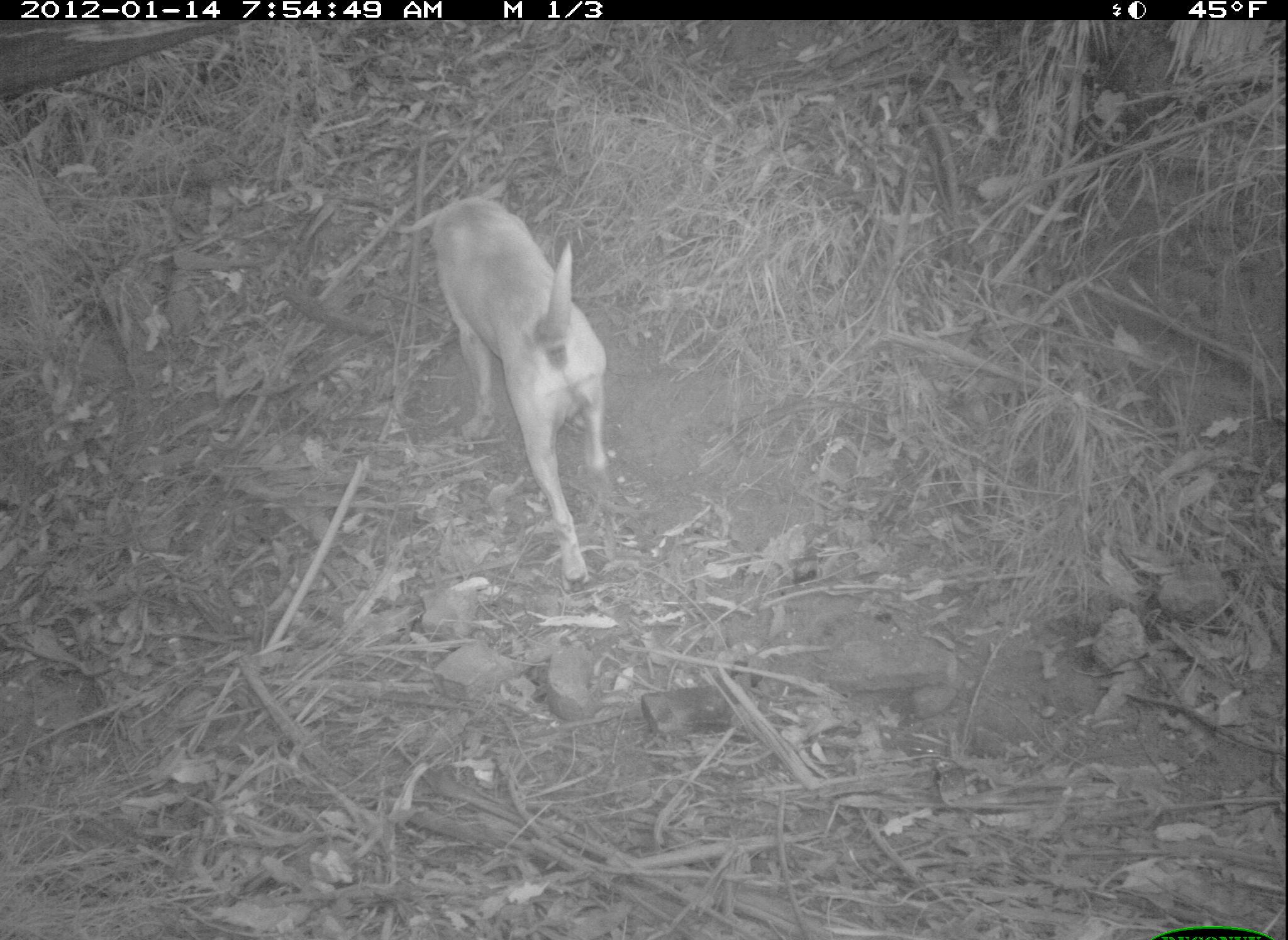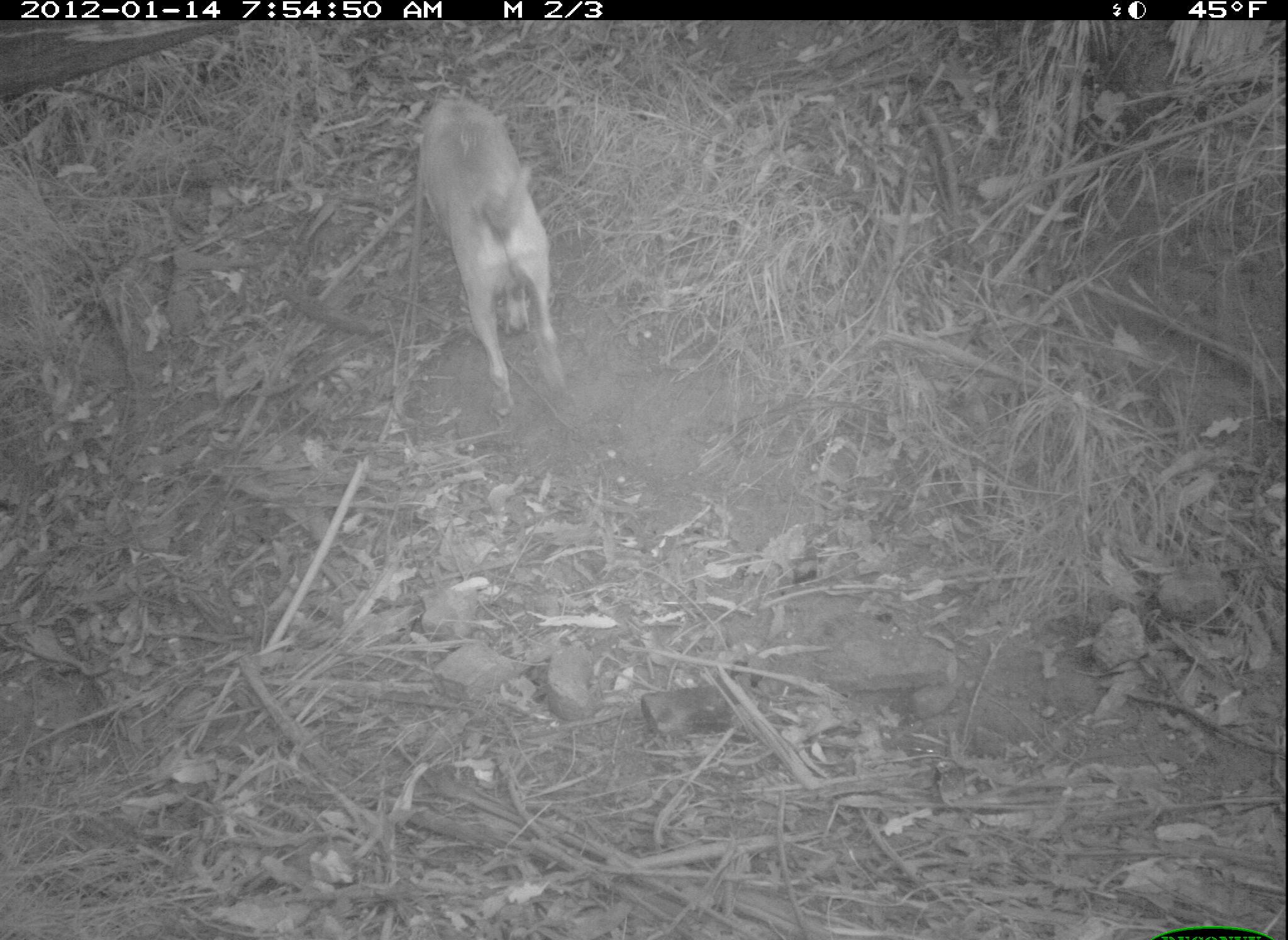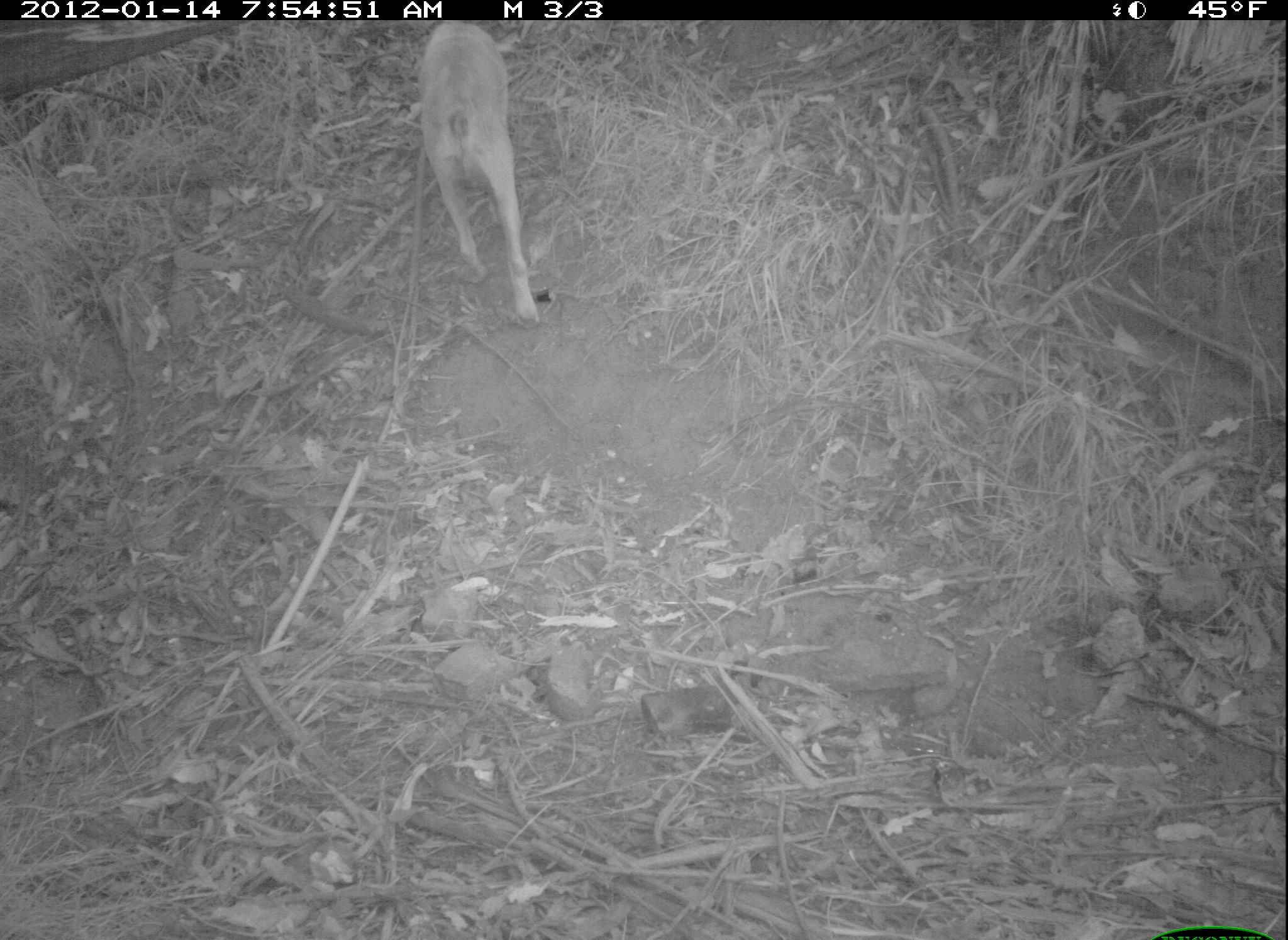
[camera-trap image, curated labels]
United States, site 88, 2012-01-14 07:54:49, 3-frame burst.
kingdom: Animalia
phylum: Chordata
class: Mammalia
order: Carnivora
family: Canidae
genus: Canis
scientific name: Canis familiaris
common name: domestic dog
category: dog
Dog (domestic dog) (Canis familiaris).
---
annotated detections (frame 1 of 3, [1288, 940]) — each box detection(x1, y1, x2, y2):
dog: detection(395, 178, 634, 597)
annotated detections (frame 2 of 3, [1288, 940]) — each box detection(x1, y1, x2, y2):
dog: detection(398, 74, 580, 411)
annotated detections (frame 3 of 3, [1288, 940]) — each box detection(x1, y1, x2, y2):
dog: detection(417, 19, 555, 336)